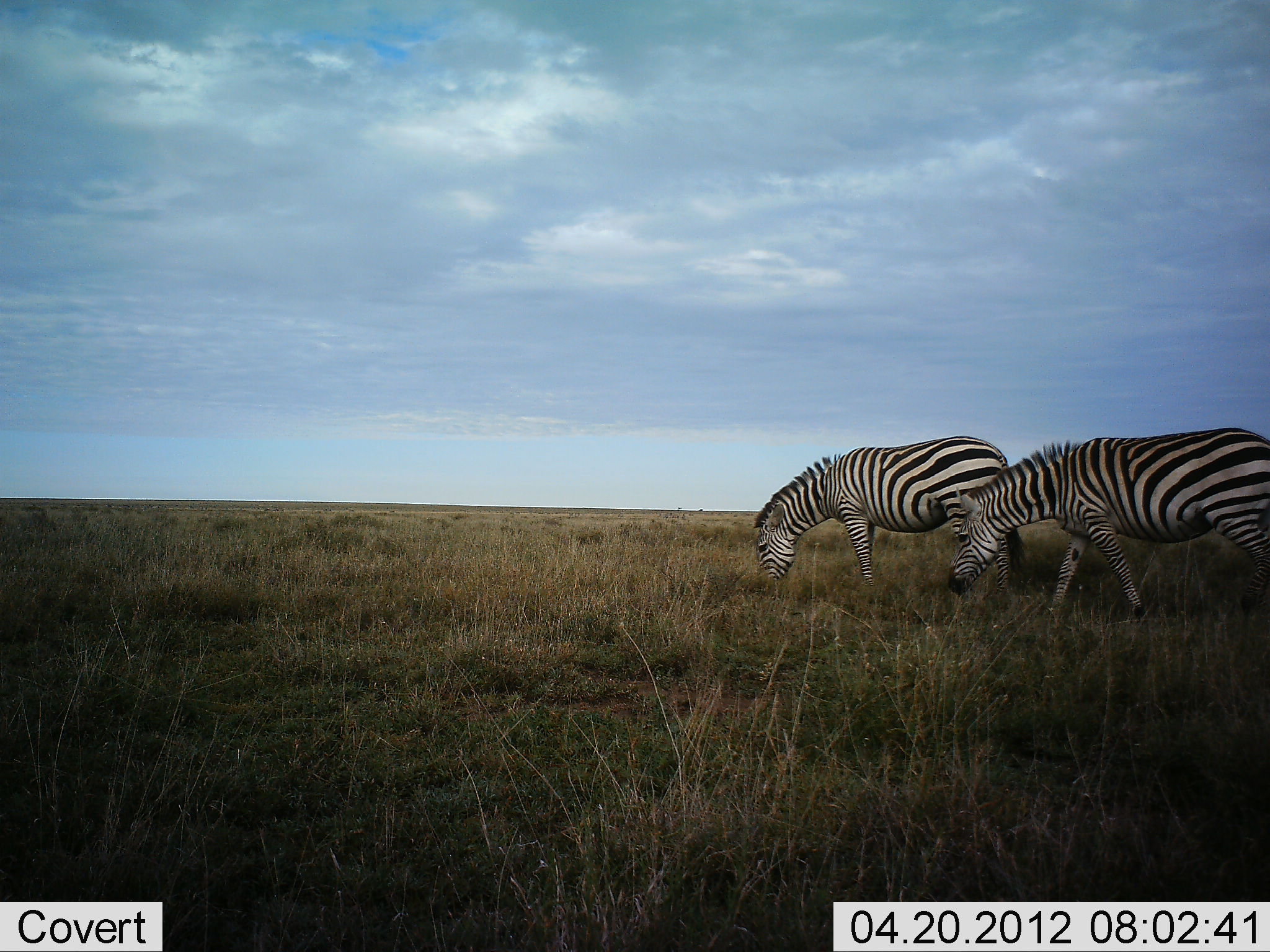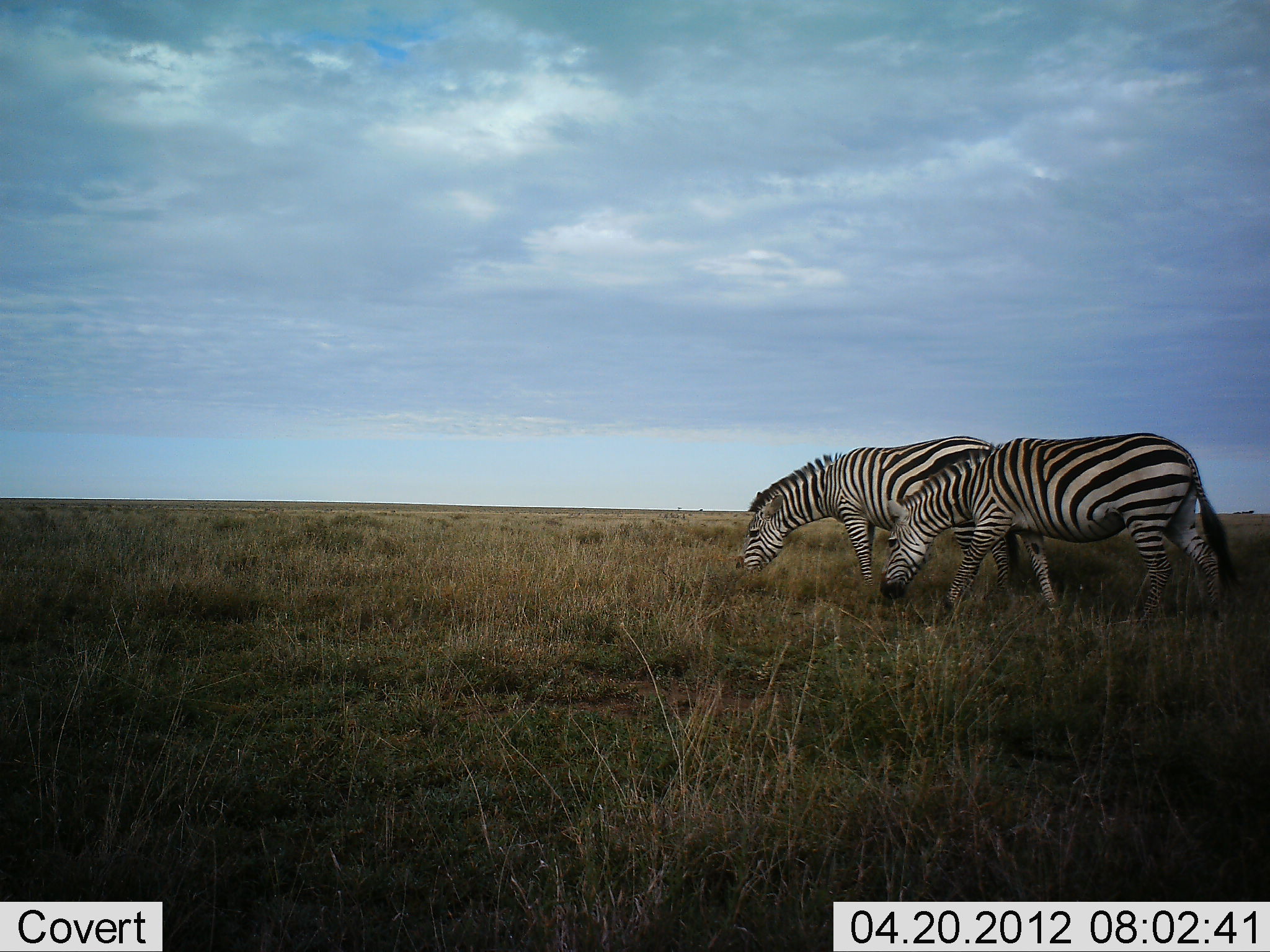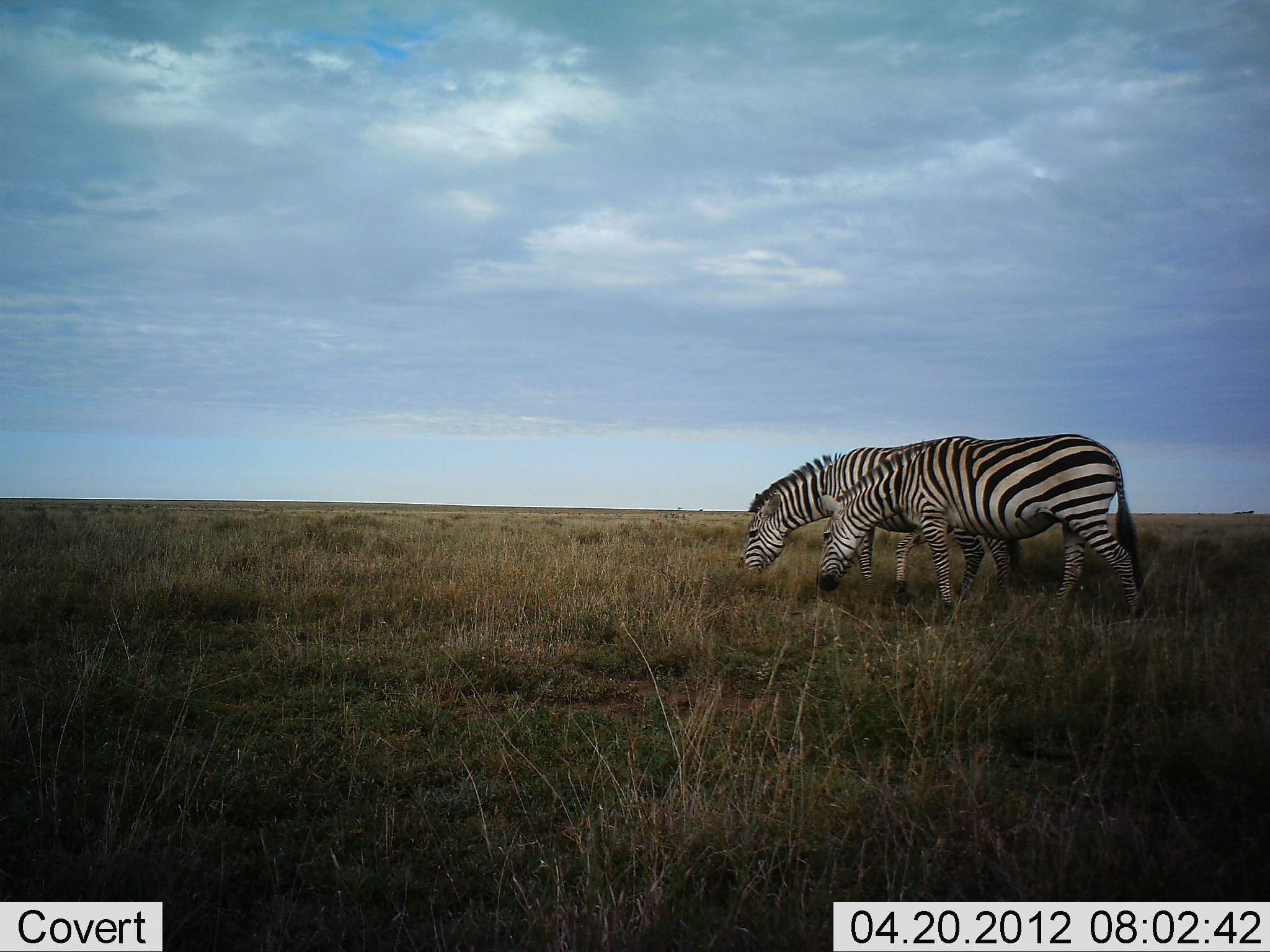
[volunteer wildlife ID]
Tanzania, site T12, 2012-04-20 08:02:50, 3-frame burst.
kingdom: Animalia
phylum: Chordata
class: Mammalia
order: Perissodactyla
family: Equidae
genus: Equus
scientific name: Equus quagga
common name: plains zebra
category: zebra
Zebra (plains zebra) (Equus quagga), count 2. Behavior (volunteer vote fractions): standing 33%, resting 0%, moving 52%, interacting 0%. Young present (vote fraction): 0%. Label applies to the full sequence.